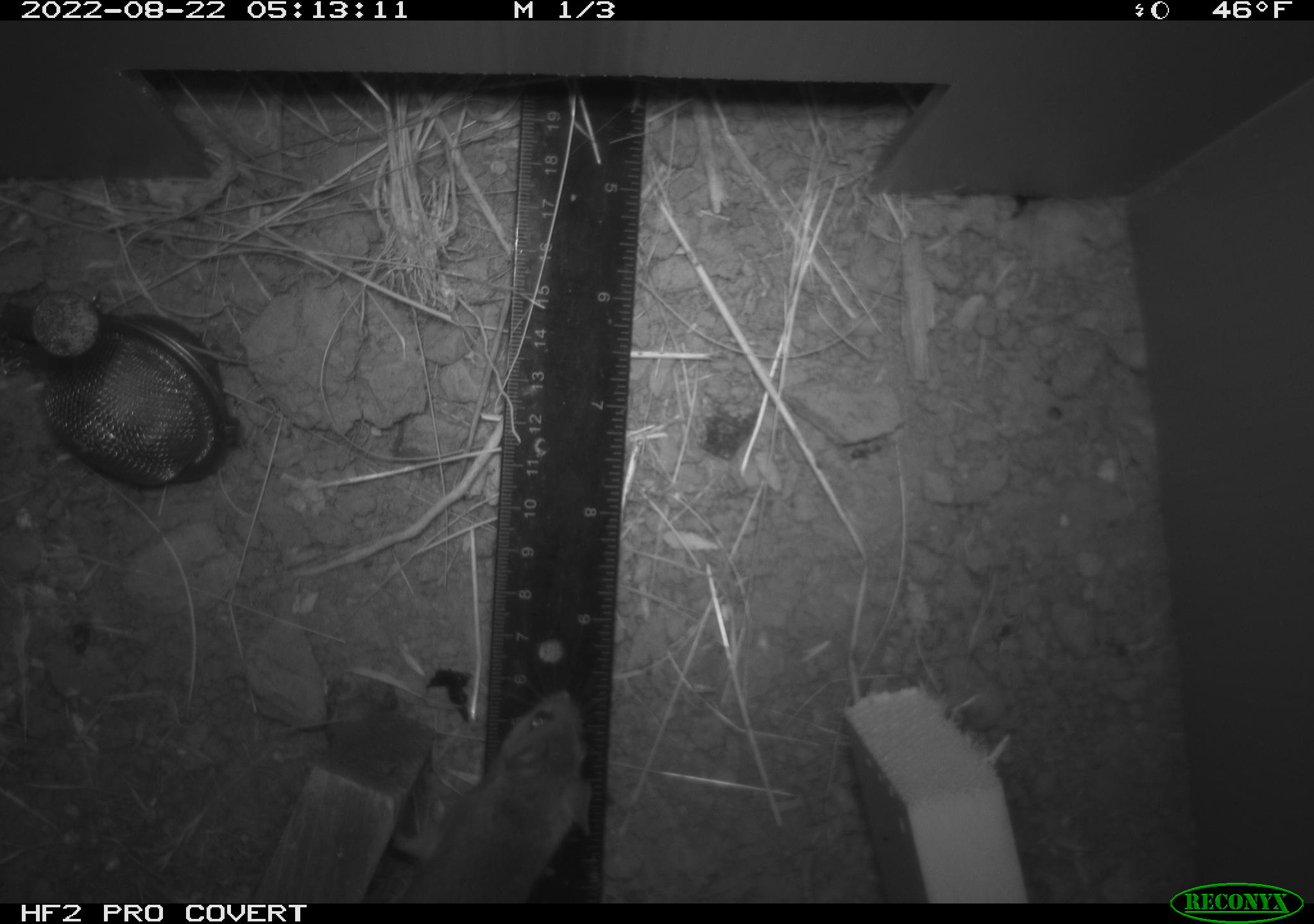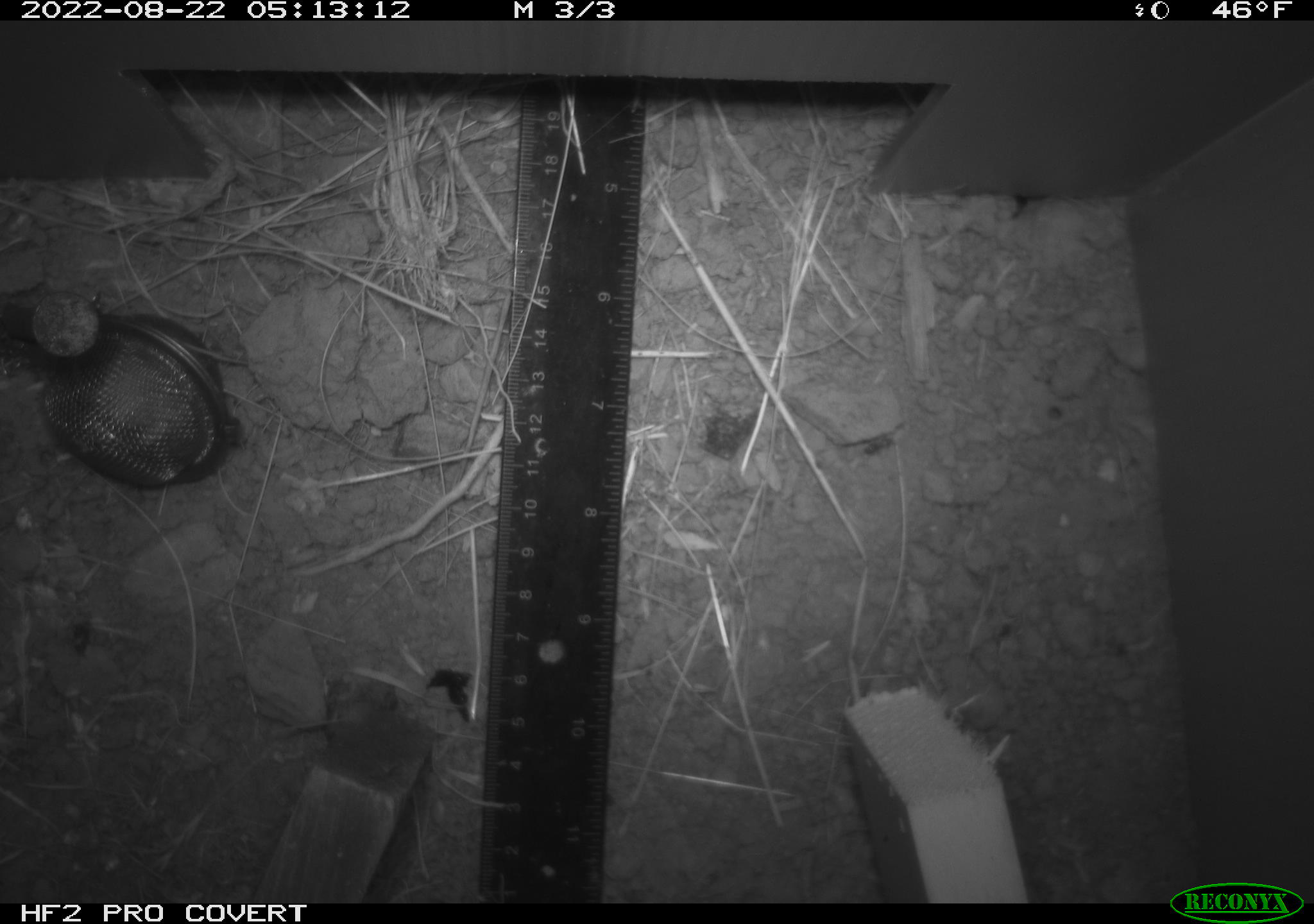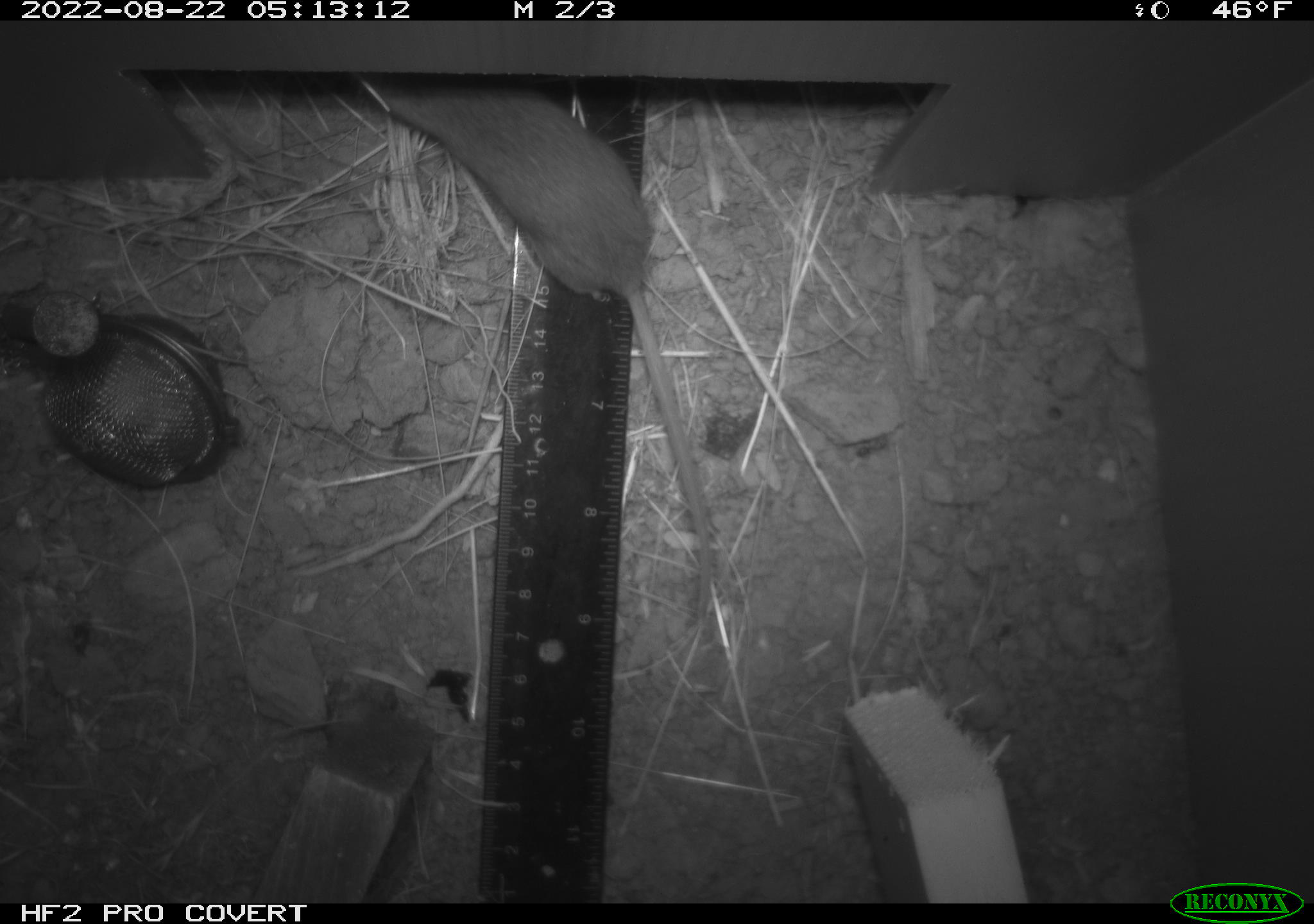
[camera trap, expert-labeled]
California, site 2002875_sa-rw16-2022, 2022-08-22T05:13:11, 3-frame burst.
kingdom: Animalia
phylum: Chordata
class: Mammalia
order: Rodentia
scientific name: Rodentia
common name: mouse species